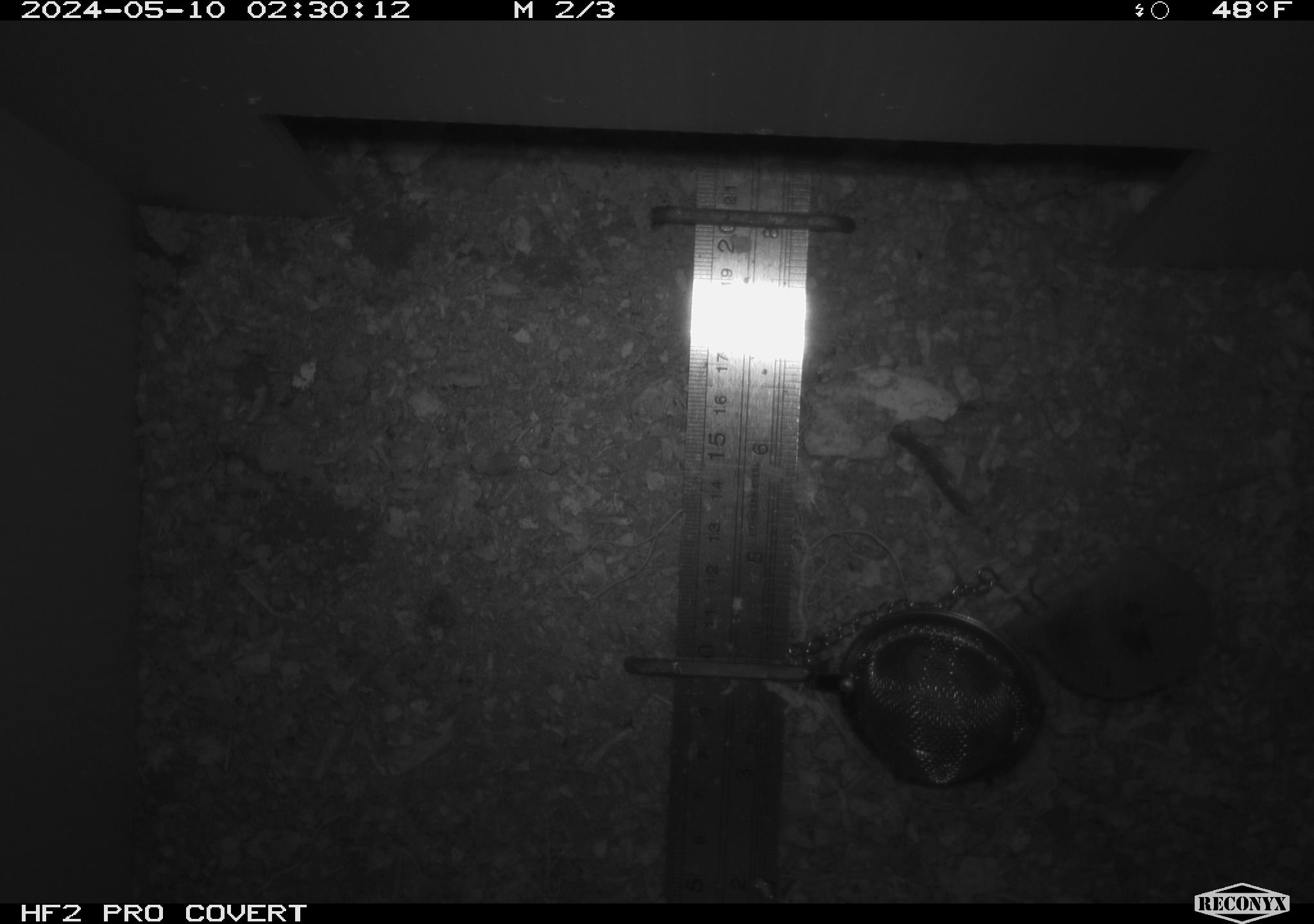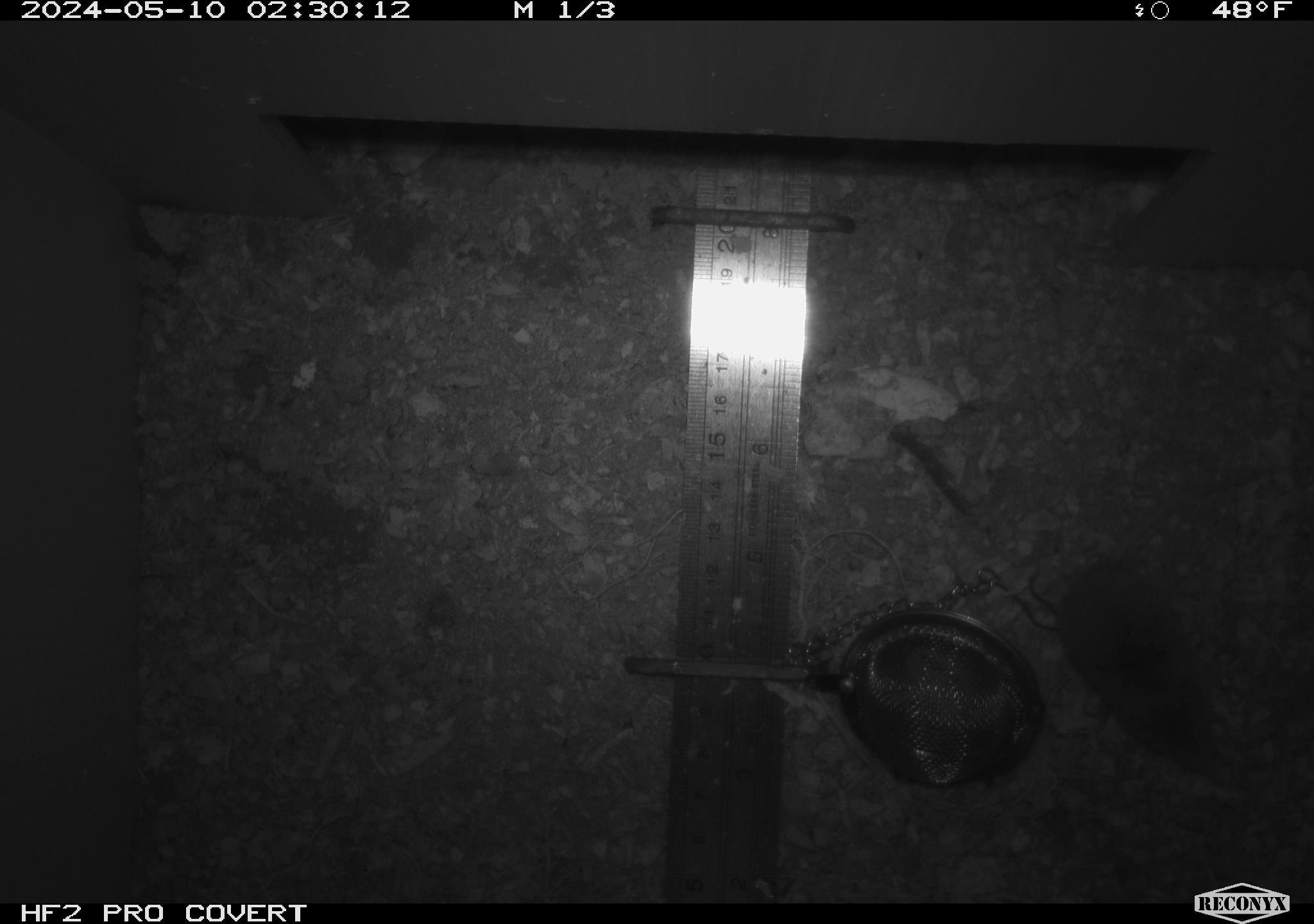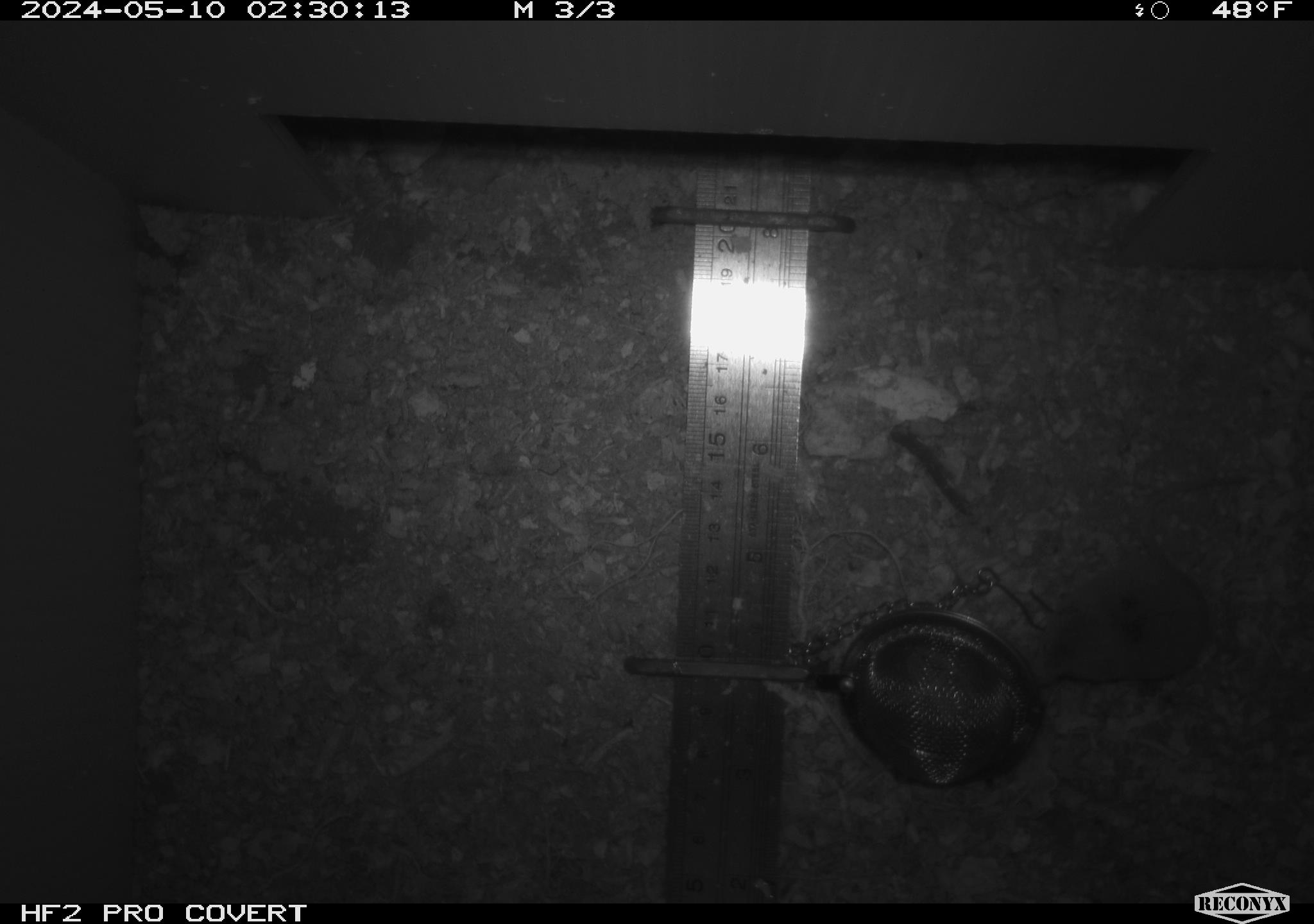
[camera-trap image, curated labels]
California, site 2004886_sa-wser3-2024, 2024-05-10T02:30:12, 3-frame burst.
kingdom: Animalia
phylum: Chordata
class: Mammalia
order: Eulipotyphla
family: Soricidae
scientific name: Soricidae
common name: shrews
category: soricidae family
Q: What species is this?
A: Soricidae family (shrews) (Soricidae).